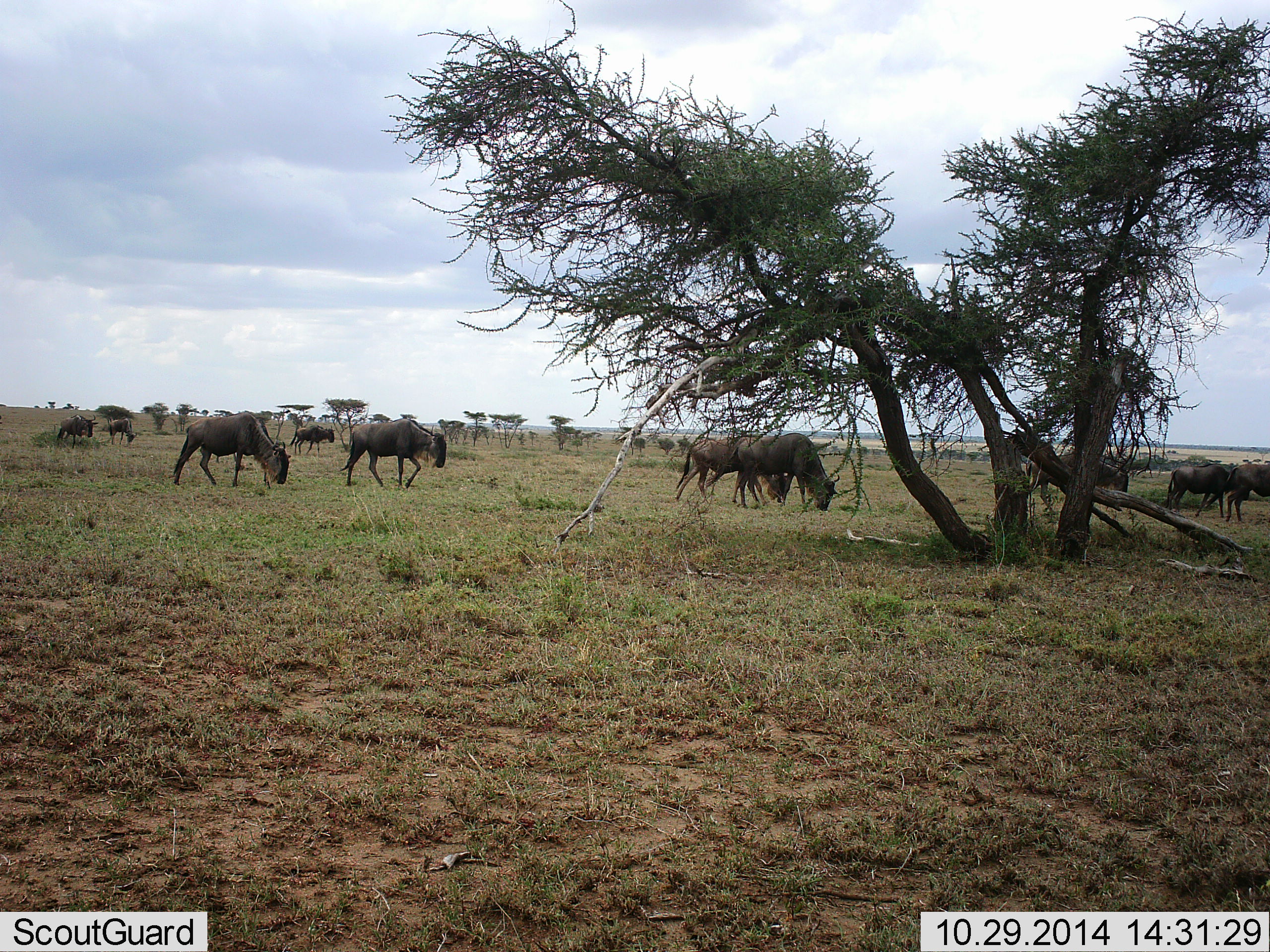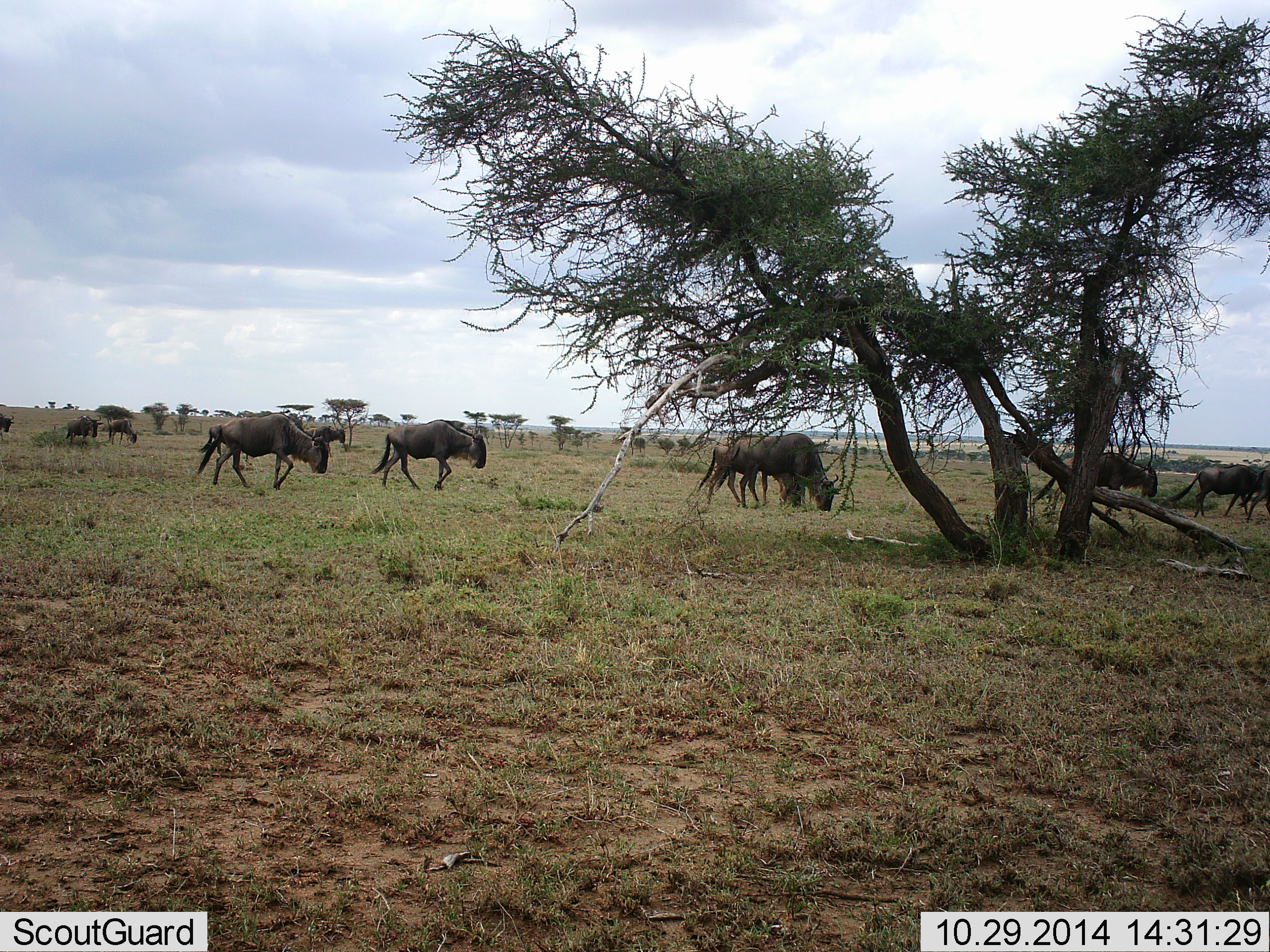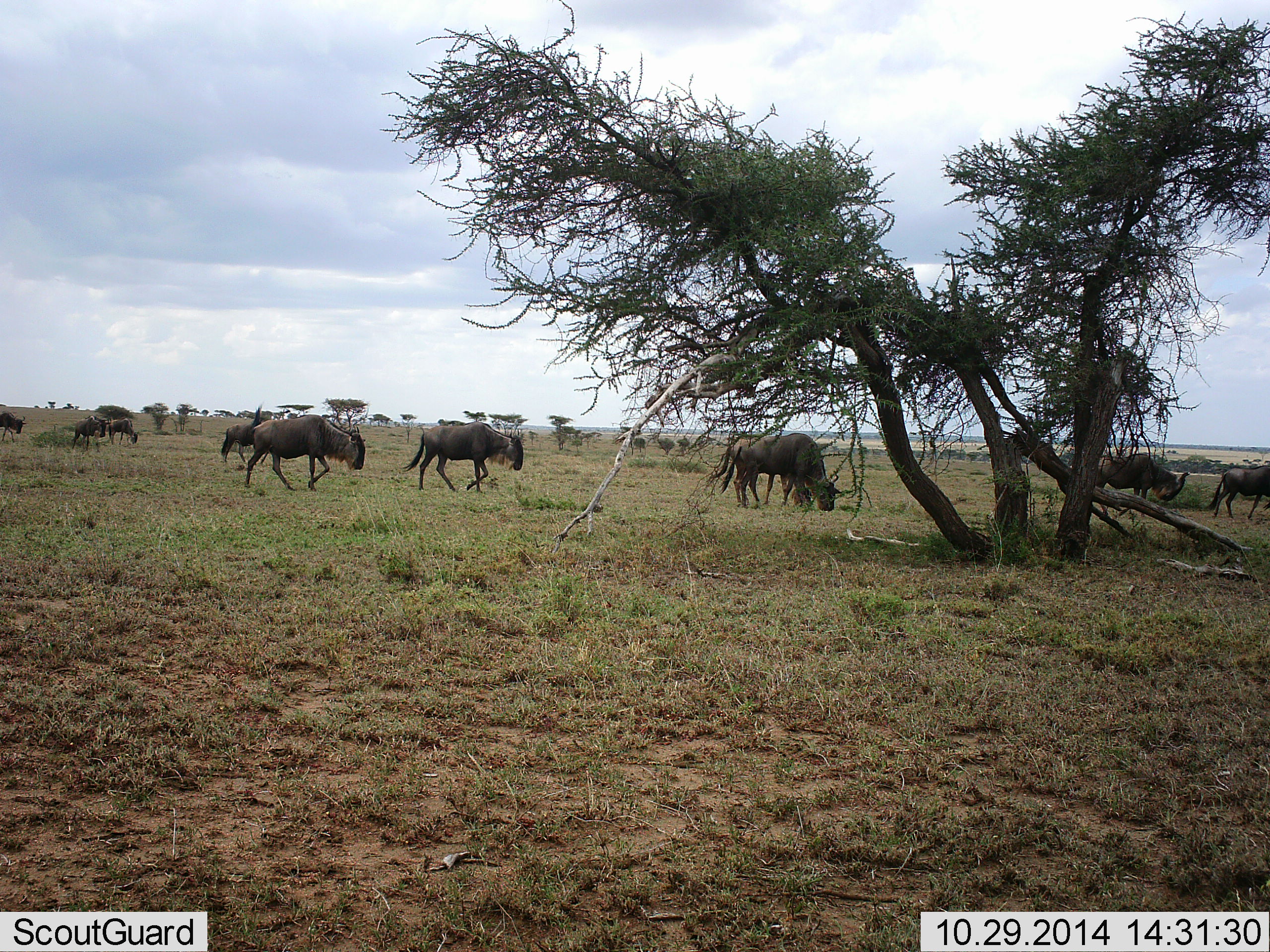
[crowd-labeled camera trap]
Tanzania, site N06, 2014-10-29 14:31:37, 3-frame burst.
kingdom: Animalia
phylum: Chordata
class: Mammalia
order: Artiodactyla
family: Bovidae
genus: Connochaetes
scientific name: Connochaetes taurinus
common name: blue wildebeest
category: wildebeest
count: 11-50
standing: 10%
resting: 0%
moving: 100%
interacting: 0%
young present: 0%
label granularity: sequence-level